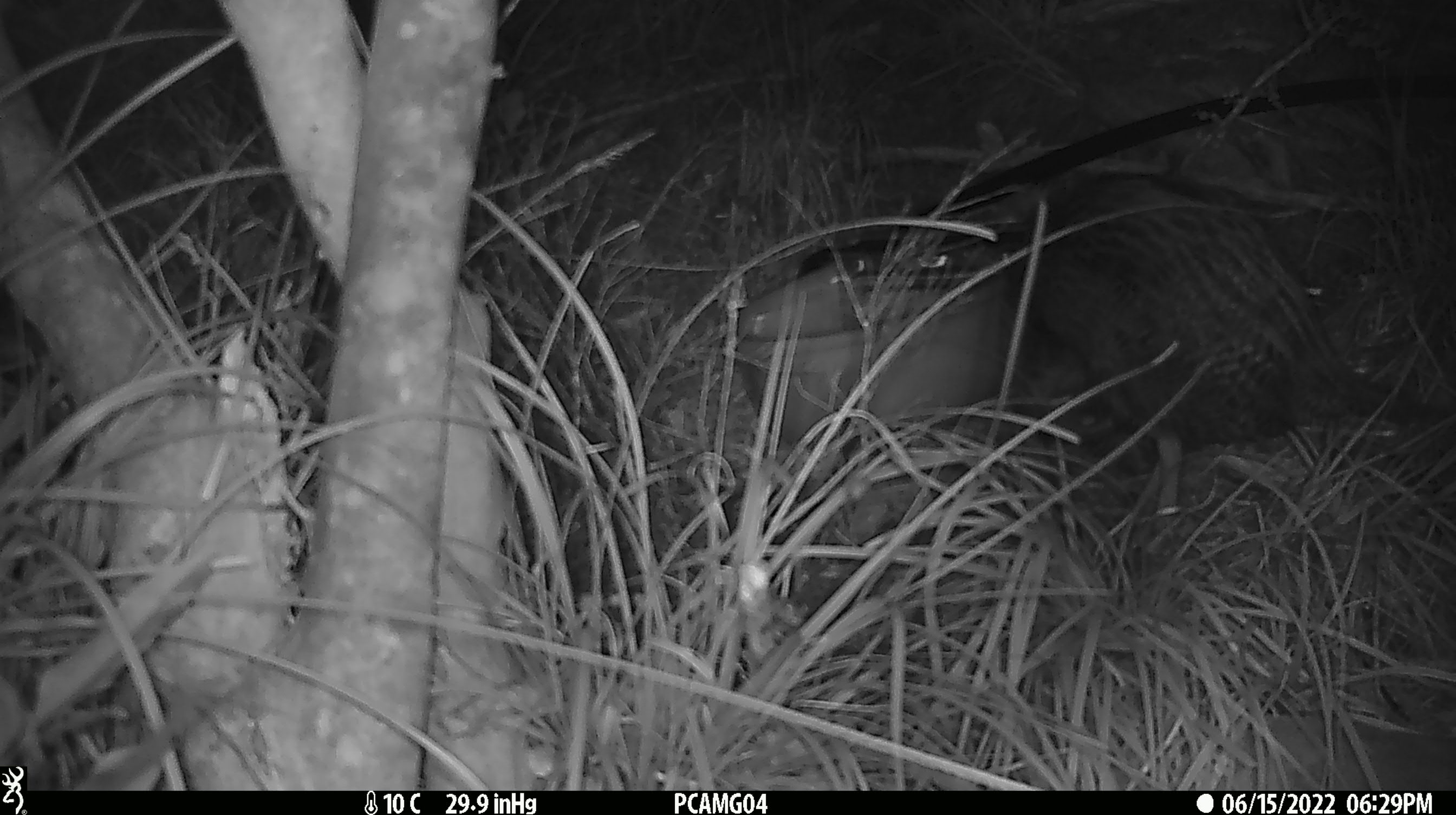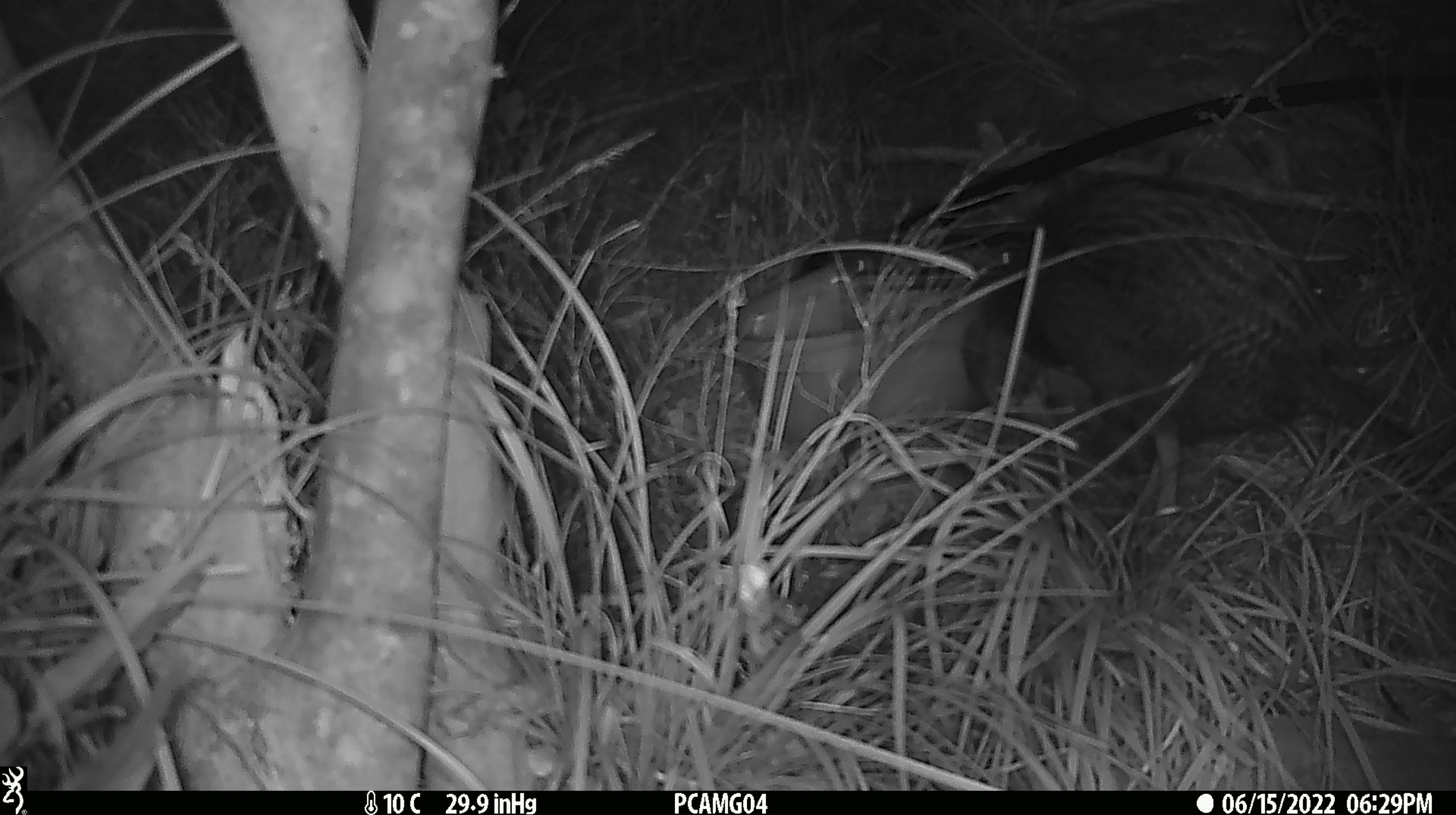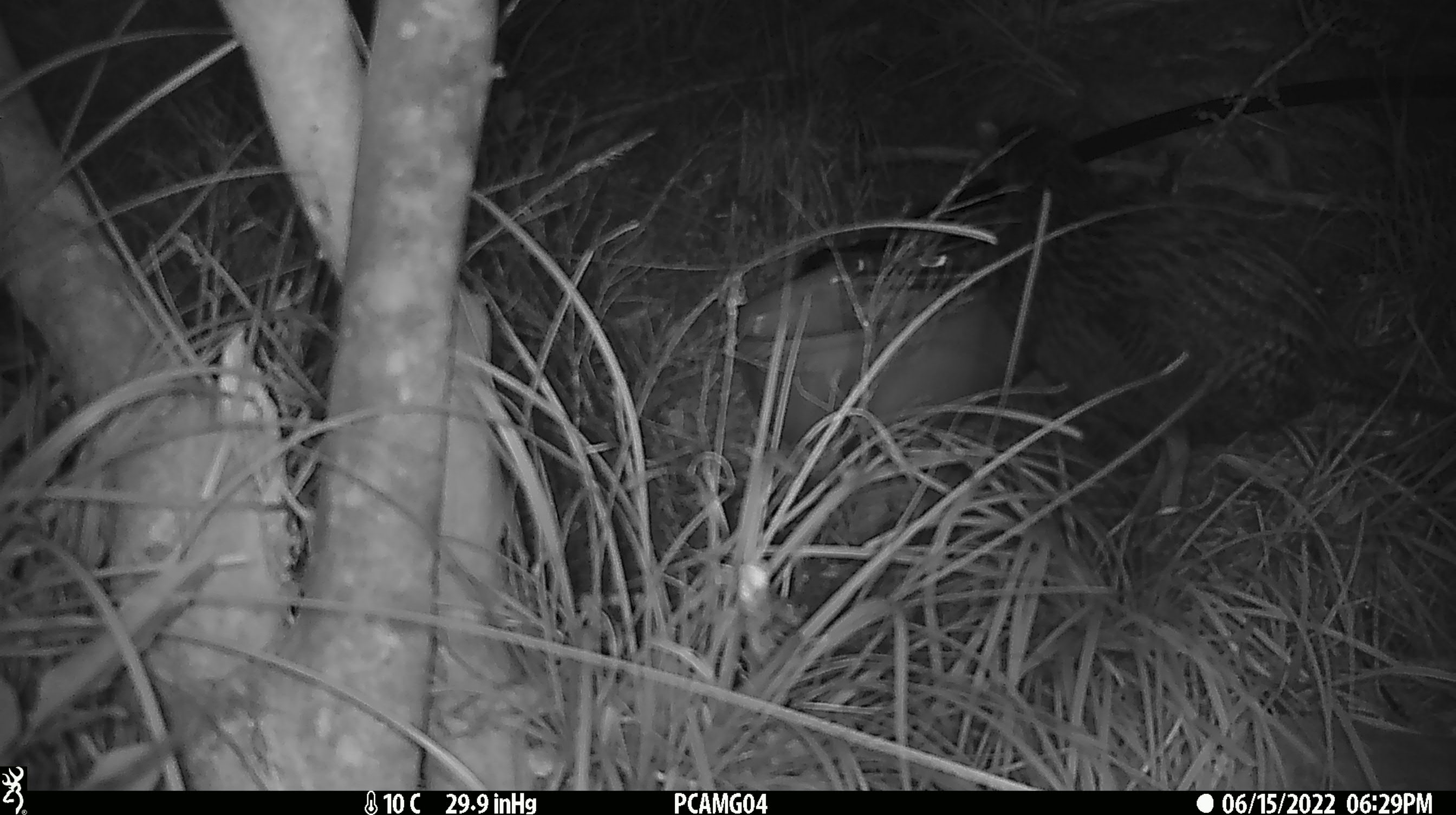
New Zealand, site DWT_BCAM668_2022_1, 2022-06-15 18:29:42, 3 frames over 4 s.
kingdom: Animalia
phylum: Chordata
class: Aves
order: Gruiformes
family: Rallidae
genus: Gallirallus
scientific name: Gallirallus australis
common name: weka